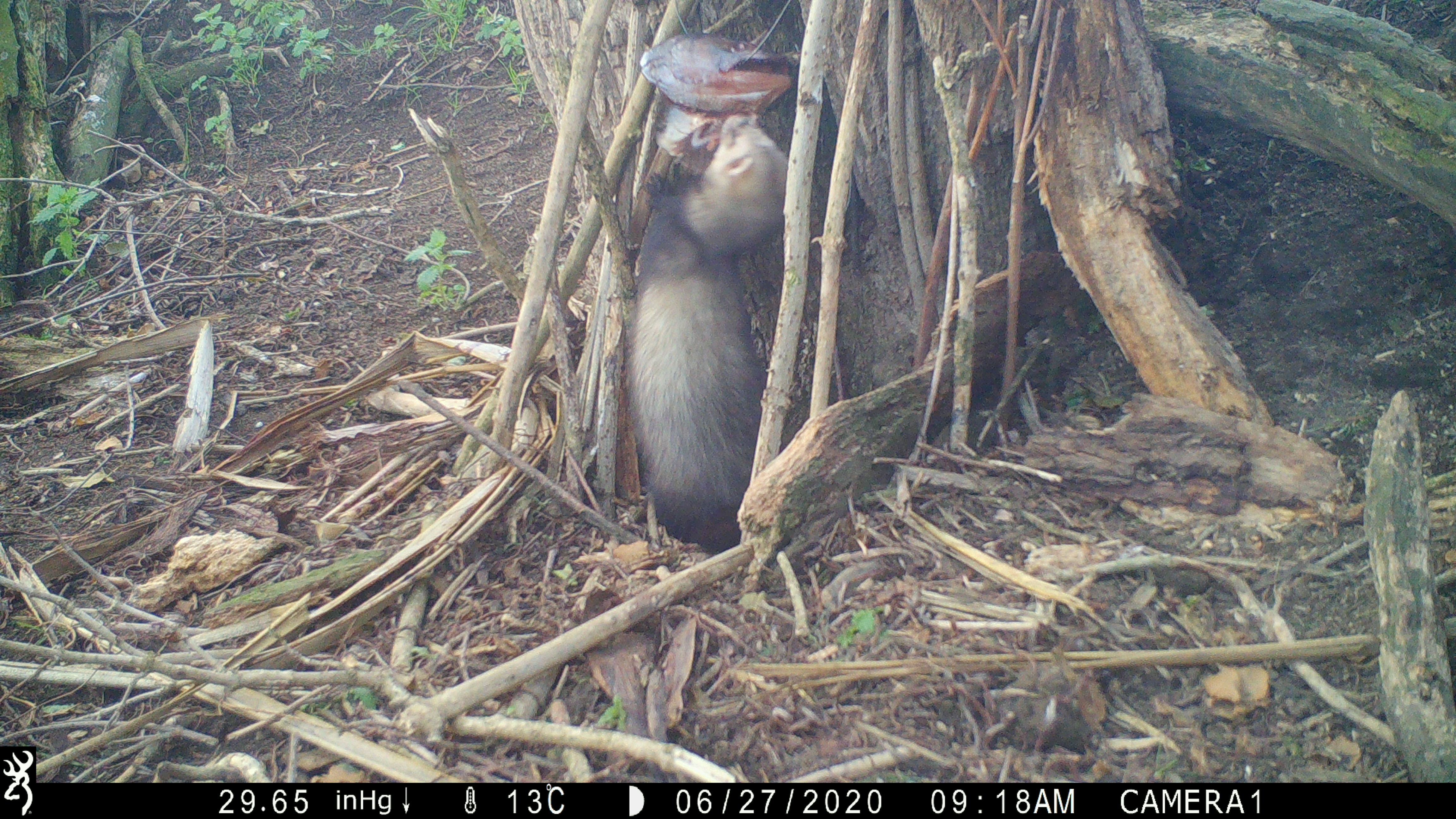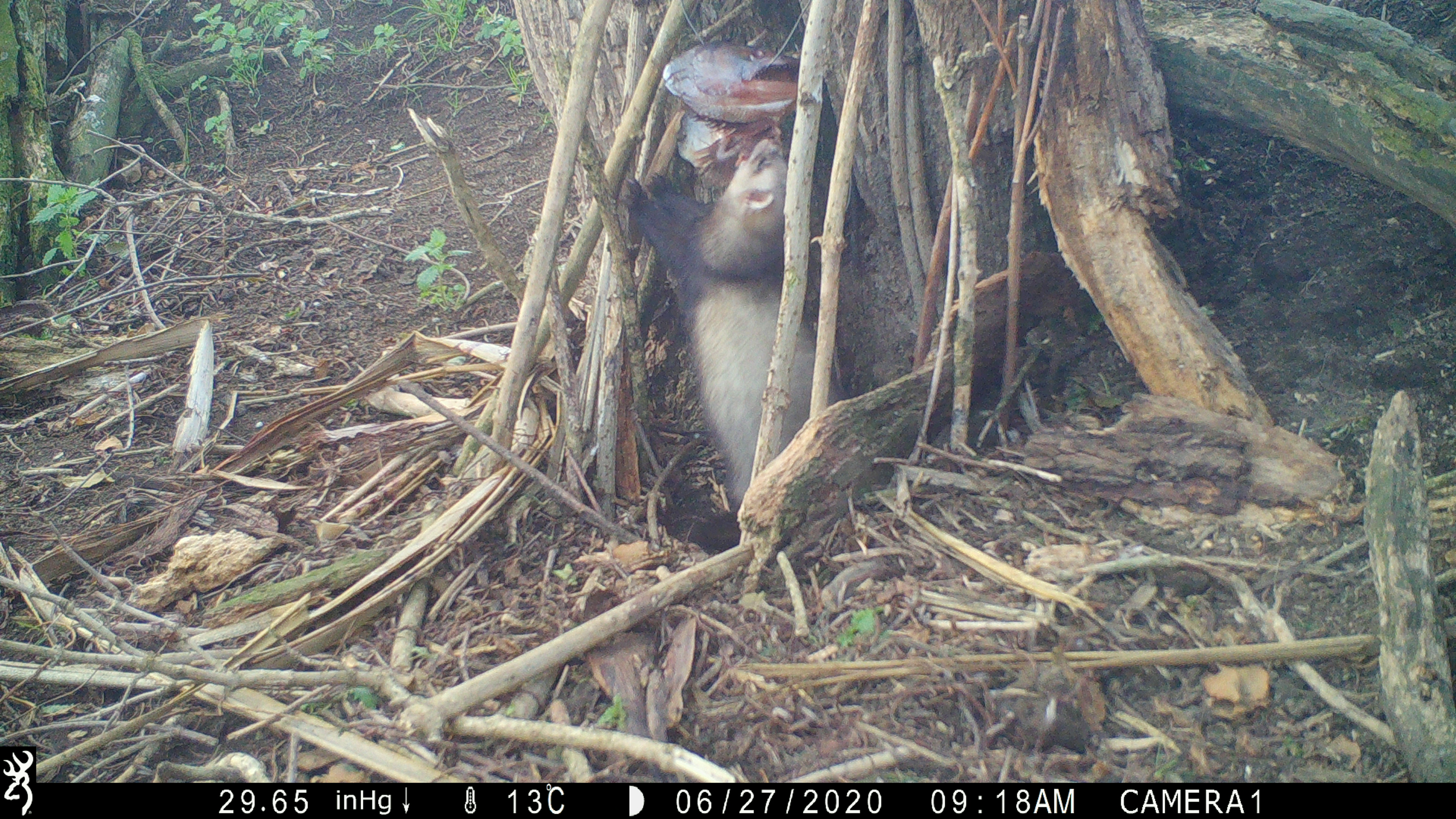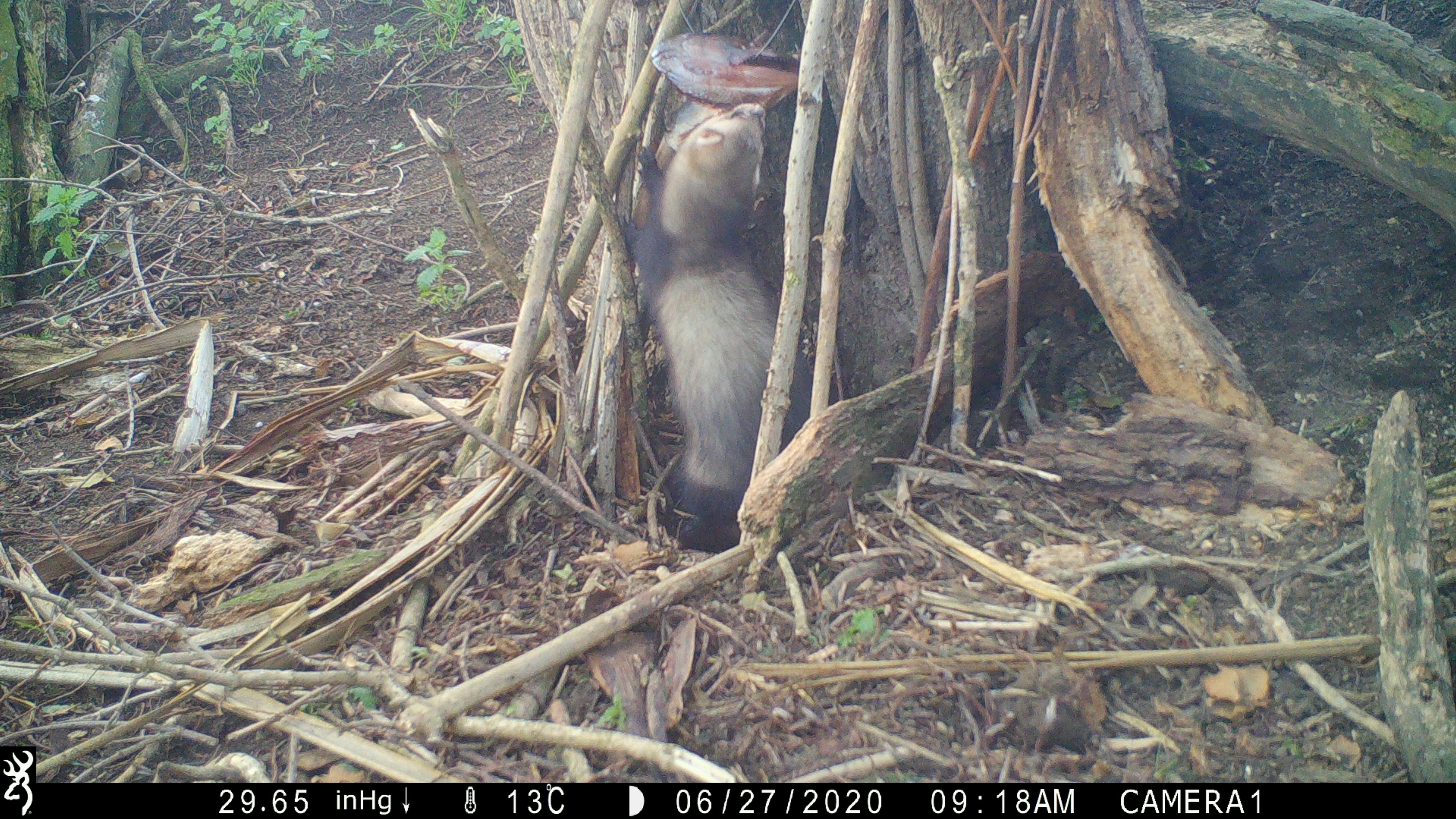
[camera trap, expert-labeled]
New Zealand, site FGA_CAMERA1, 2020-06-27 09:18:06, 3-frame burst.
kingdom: Animalia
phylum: Chordata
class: Mammalia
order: Carnivora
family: Mustelidae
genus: Mustela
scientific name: Mustela furo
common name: ferret